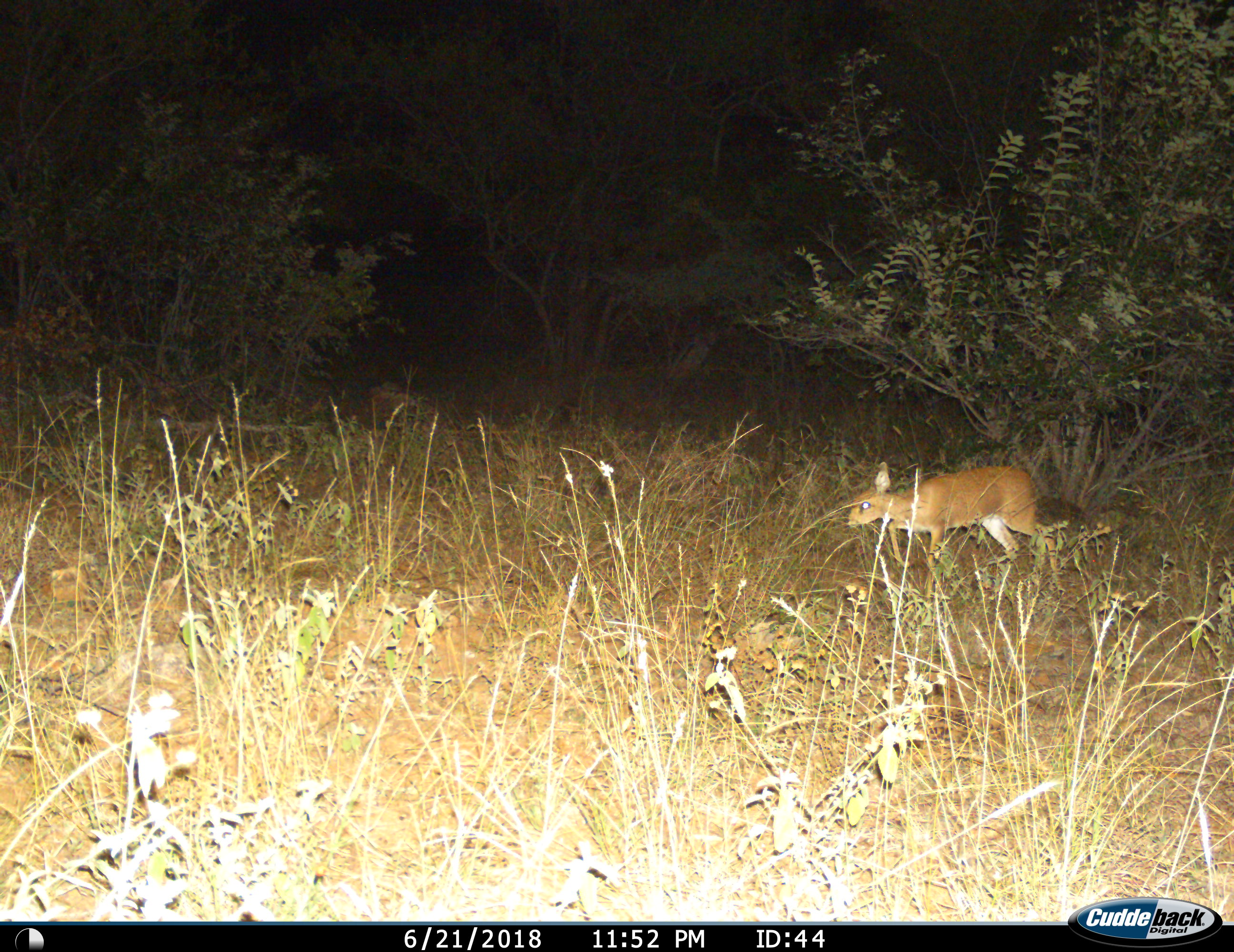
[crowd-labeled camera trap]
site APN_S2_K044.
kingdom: Animalia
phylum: Chordata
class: Mammalia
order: Artiodactyla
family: Bovidae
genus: Raphicerus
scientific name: Raphicerus campestris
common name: steenbok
Steenbok (Raphicerus campestris), count 1. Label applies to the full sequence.